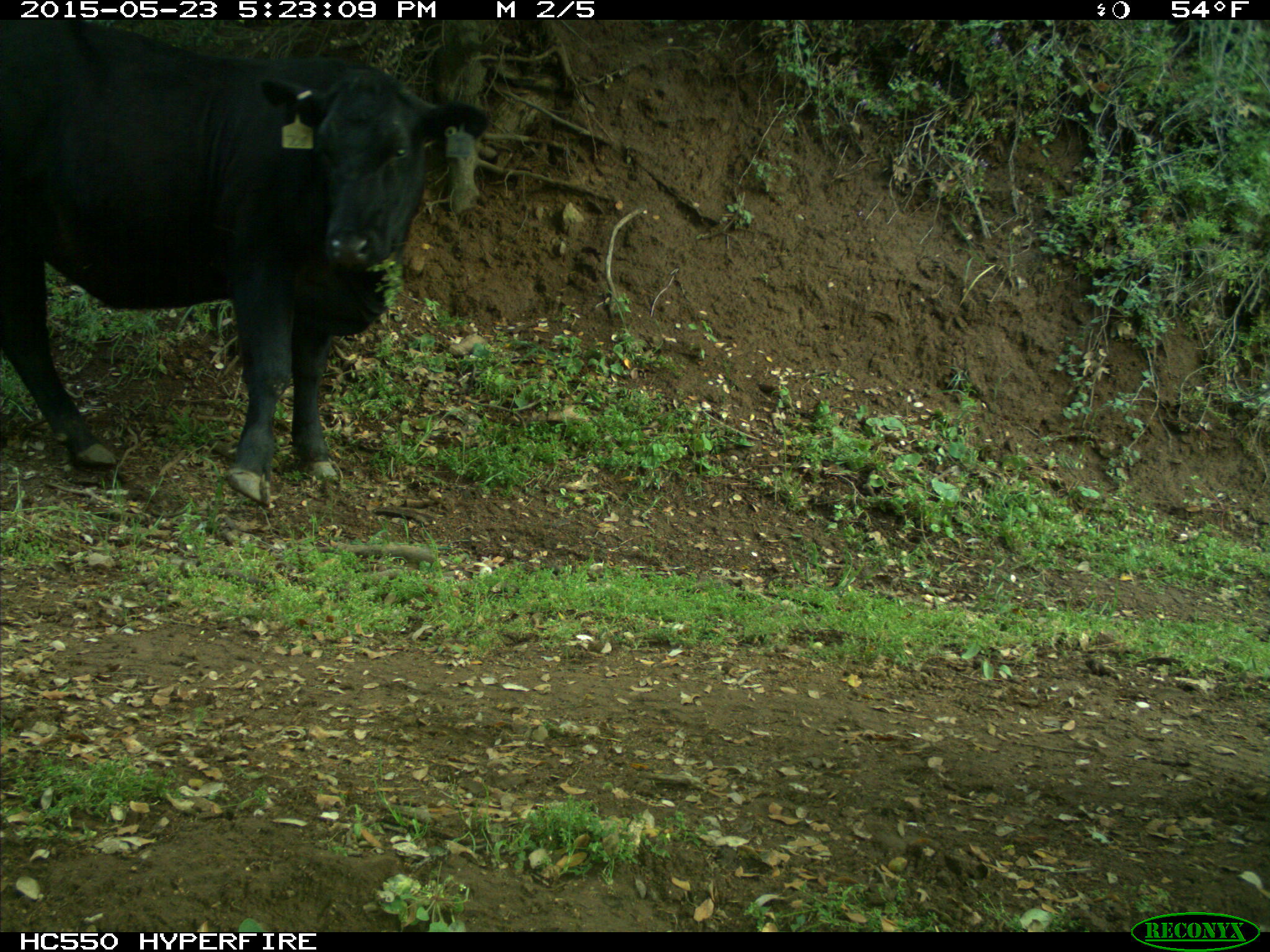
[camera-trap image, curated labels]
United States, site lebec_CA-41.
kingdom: Animalia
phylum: Chordata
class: Mammalia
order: Artiodactyla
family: Bovidae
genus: Bos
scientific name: Bos taurus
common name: domestic cow